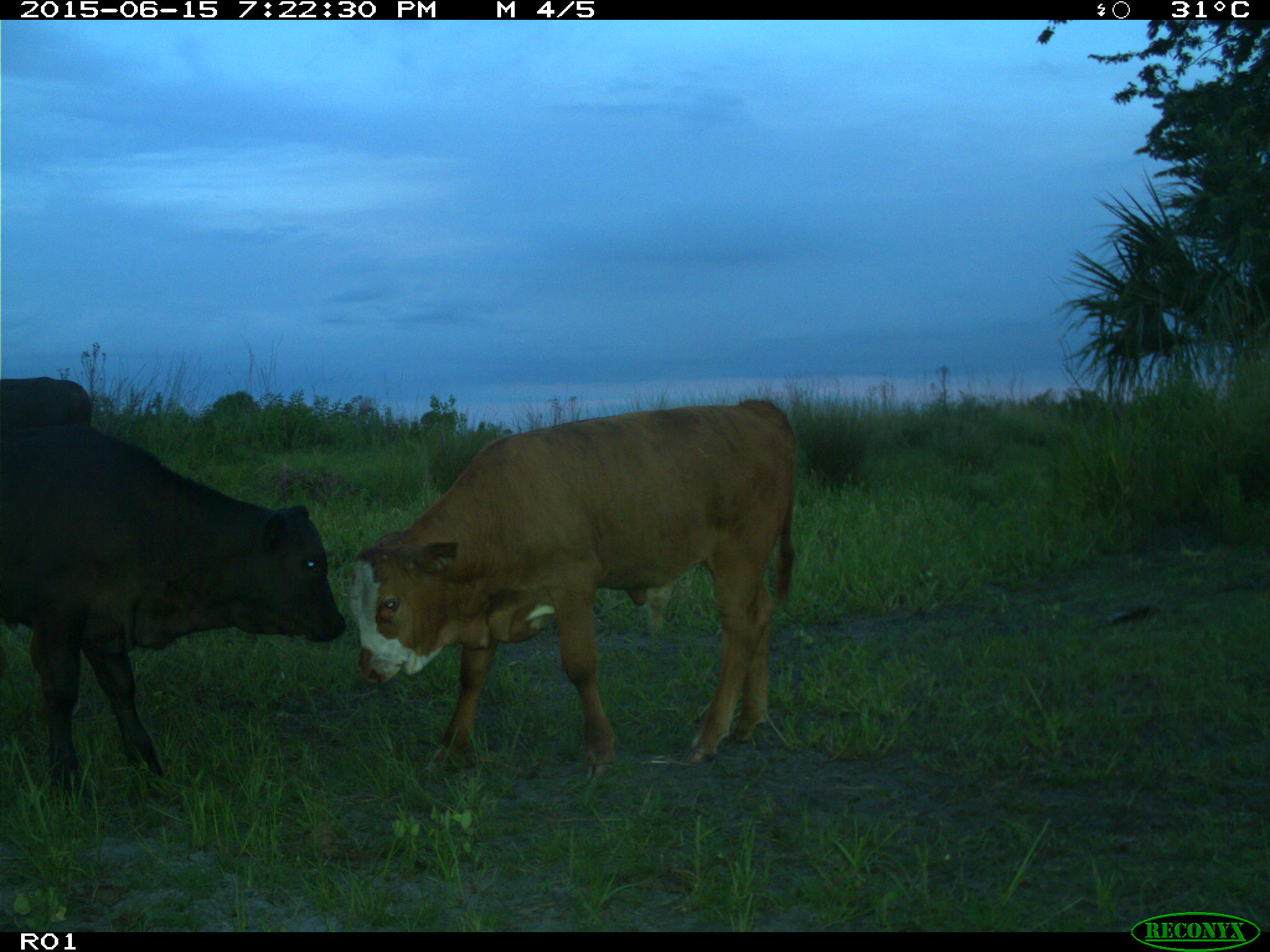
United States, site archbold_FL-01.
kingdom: Animalia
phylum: Chordata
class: Mammalia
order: Artiodactyla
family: Bovidae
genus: Bos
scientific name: Bos taurus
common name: domestic cow